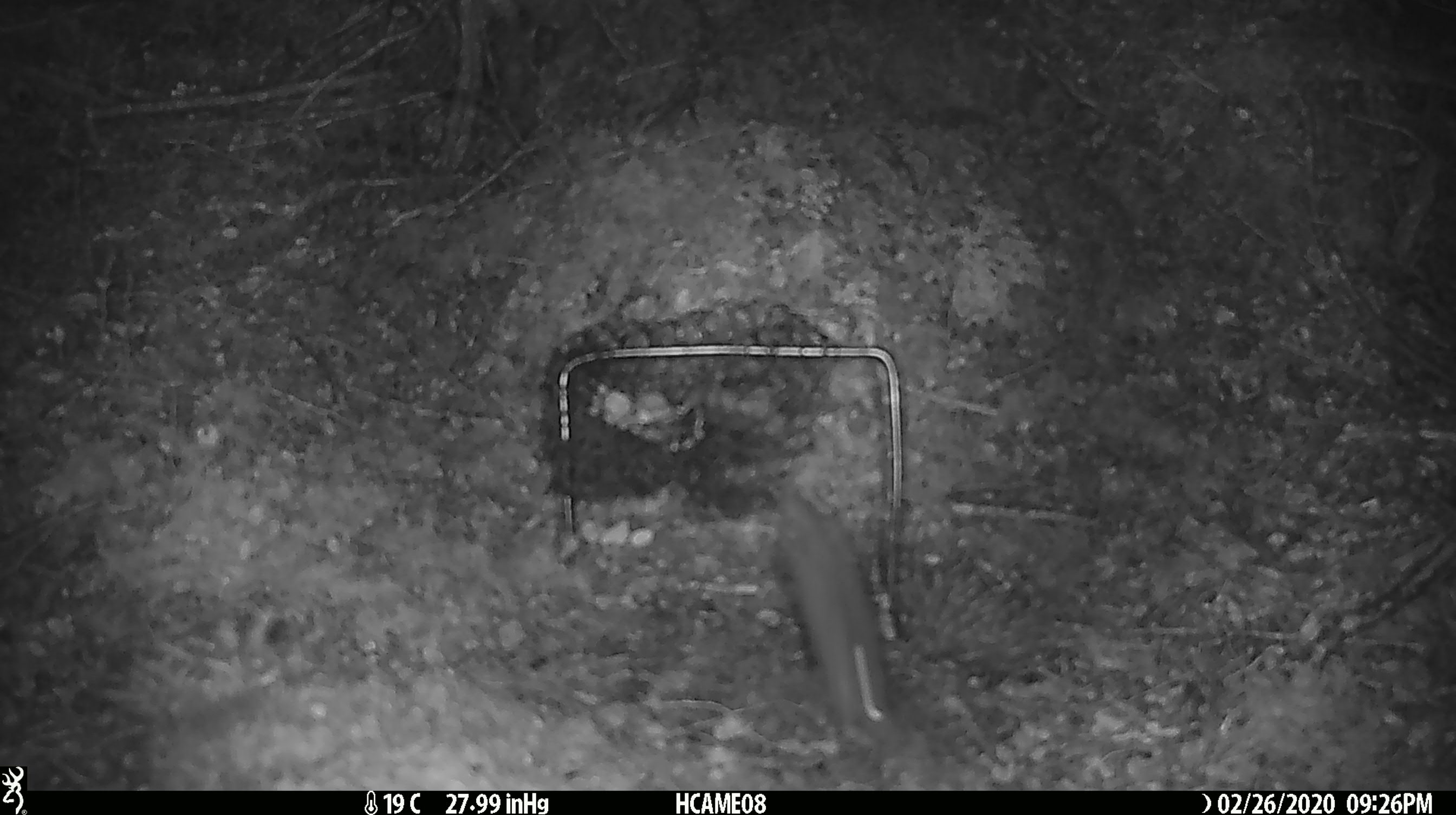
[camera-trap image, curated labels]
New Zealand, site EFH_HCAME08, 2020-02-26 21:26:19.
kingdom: Animalia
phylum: Chordata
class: Mammalia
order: Rodentia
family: Muridae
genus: Mus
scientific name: Mus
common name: mouse